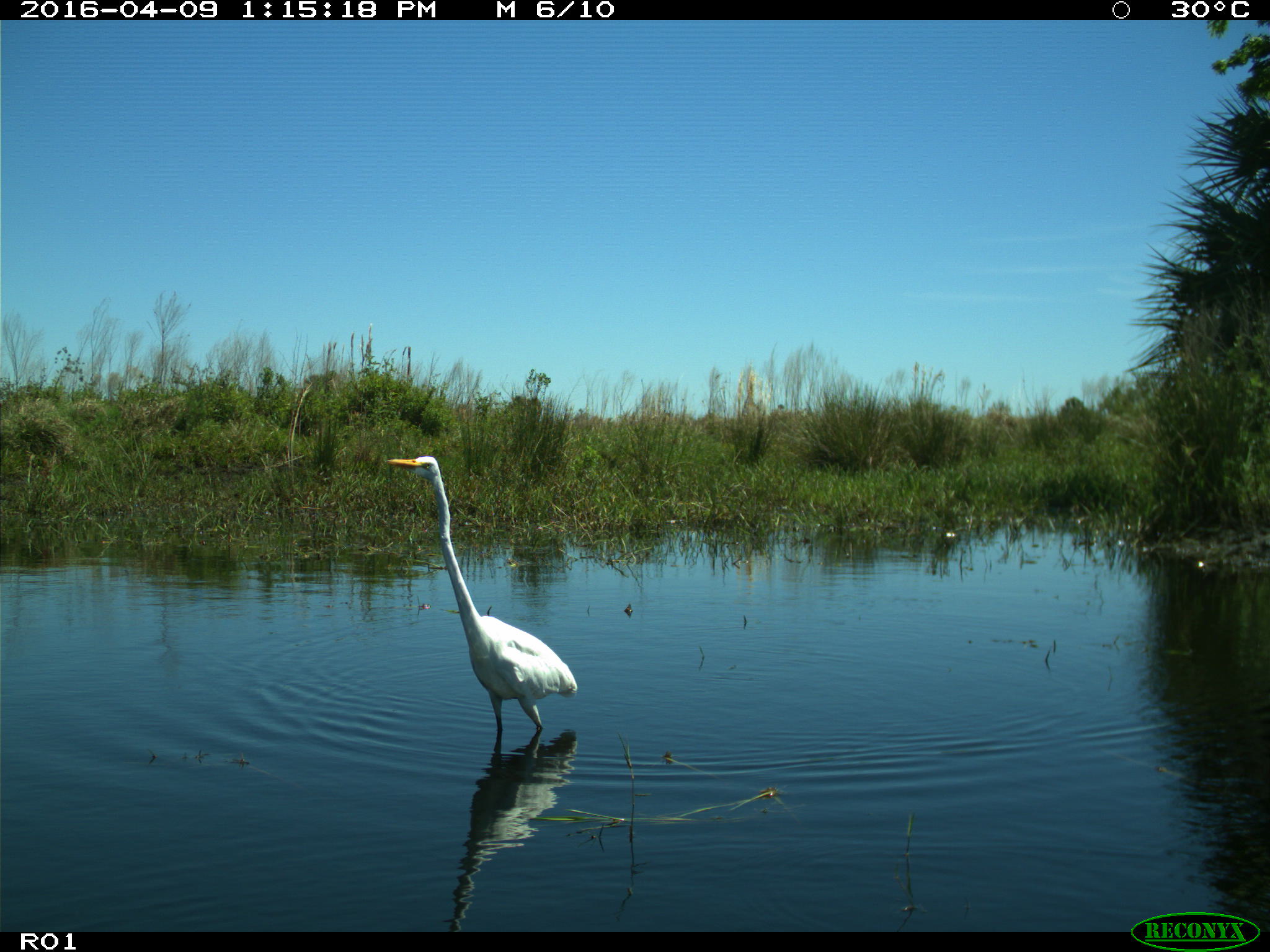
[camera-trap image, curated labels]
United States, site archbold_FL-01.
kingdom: Animalia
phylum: Chordata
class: Aves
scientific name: Aves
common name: birds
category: unidentified bird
Unidentified bird (birds) (Aves).